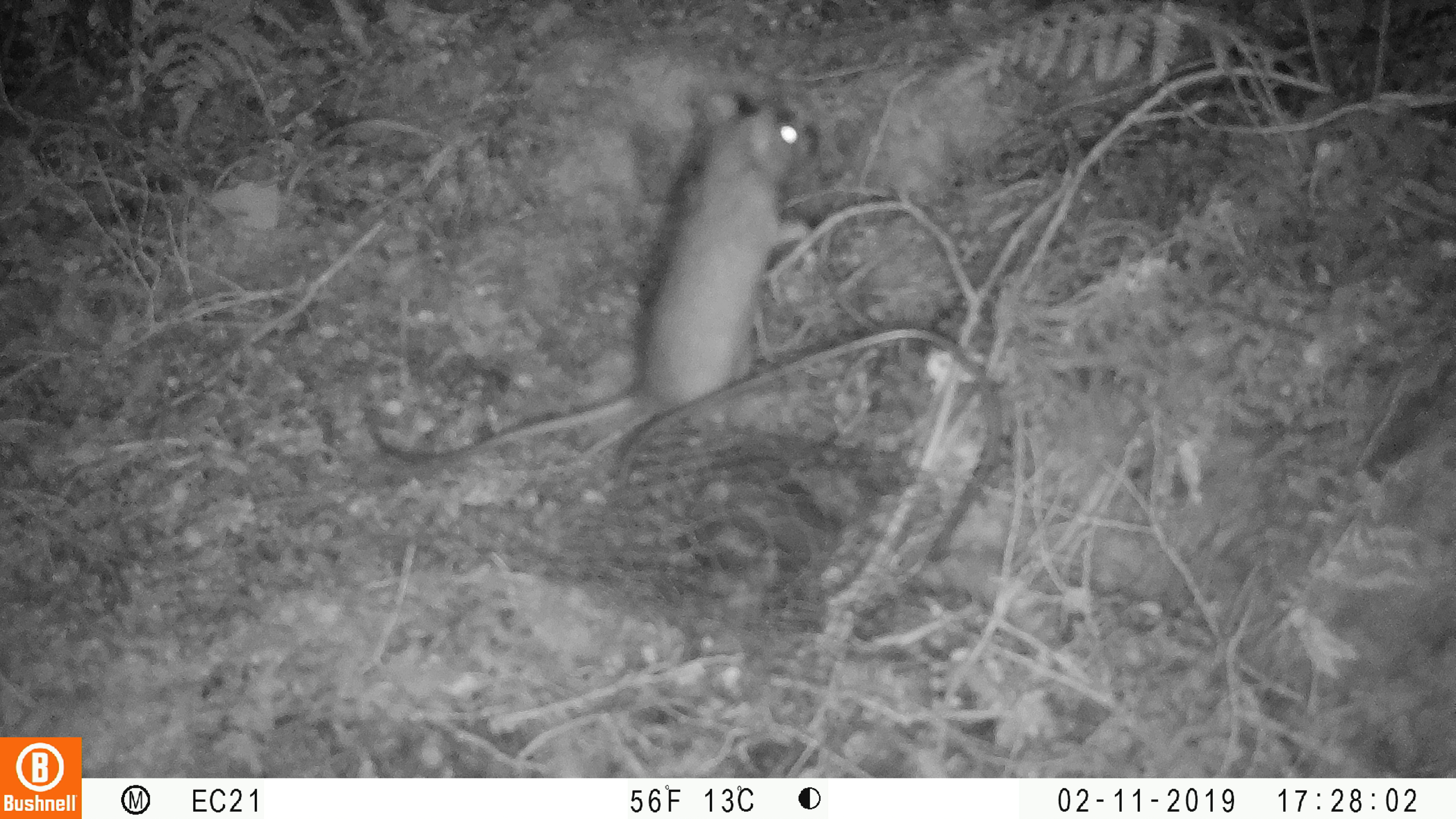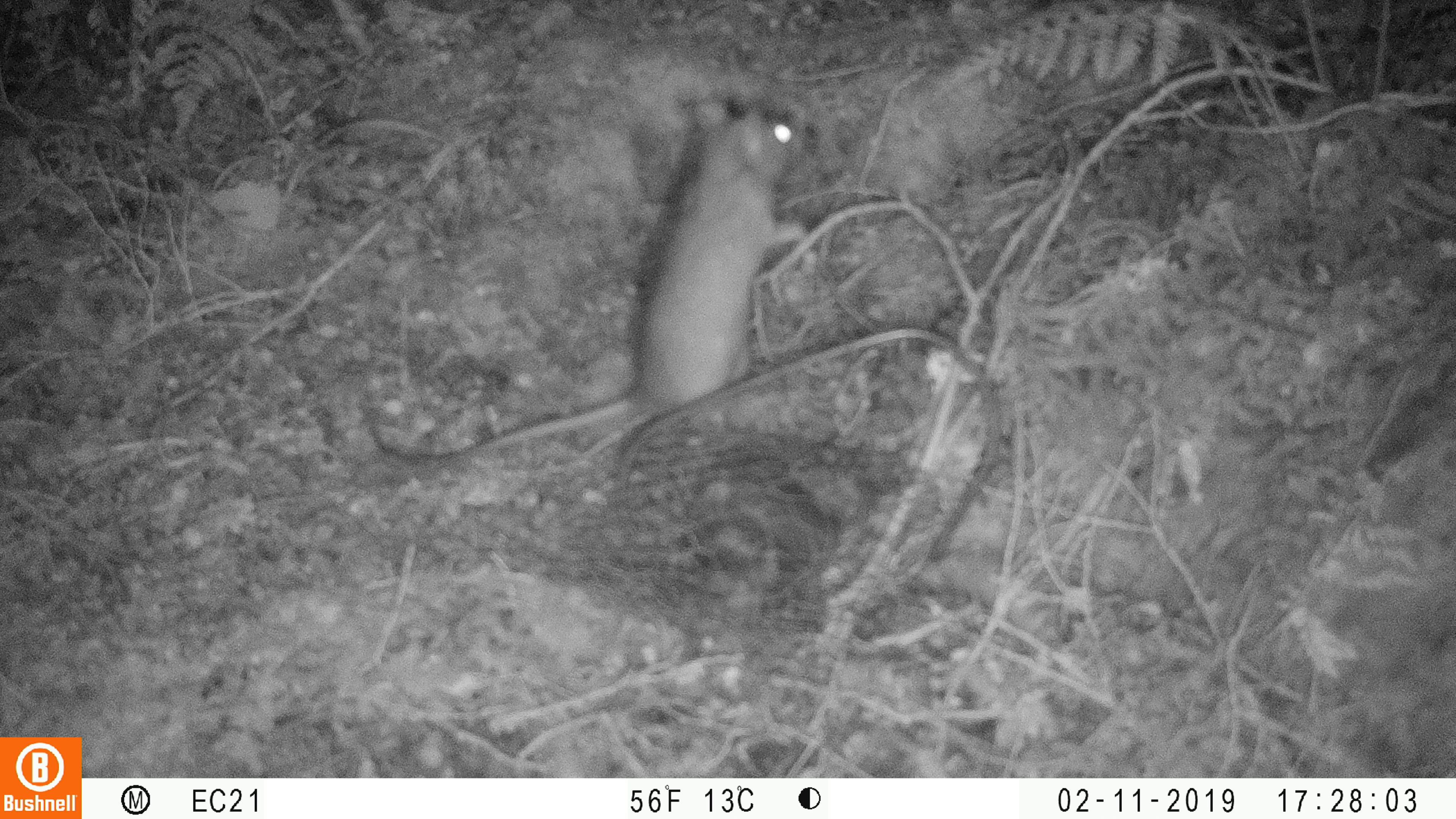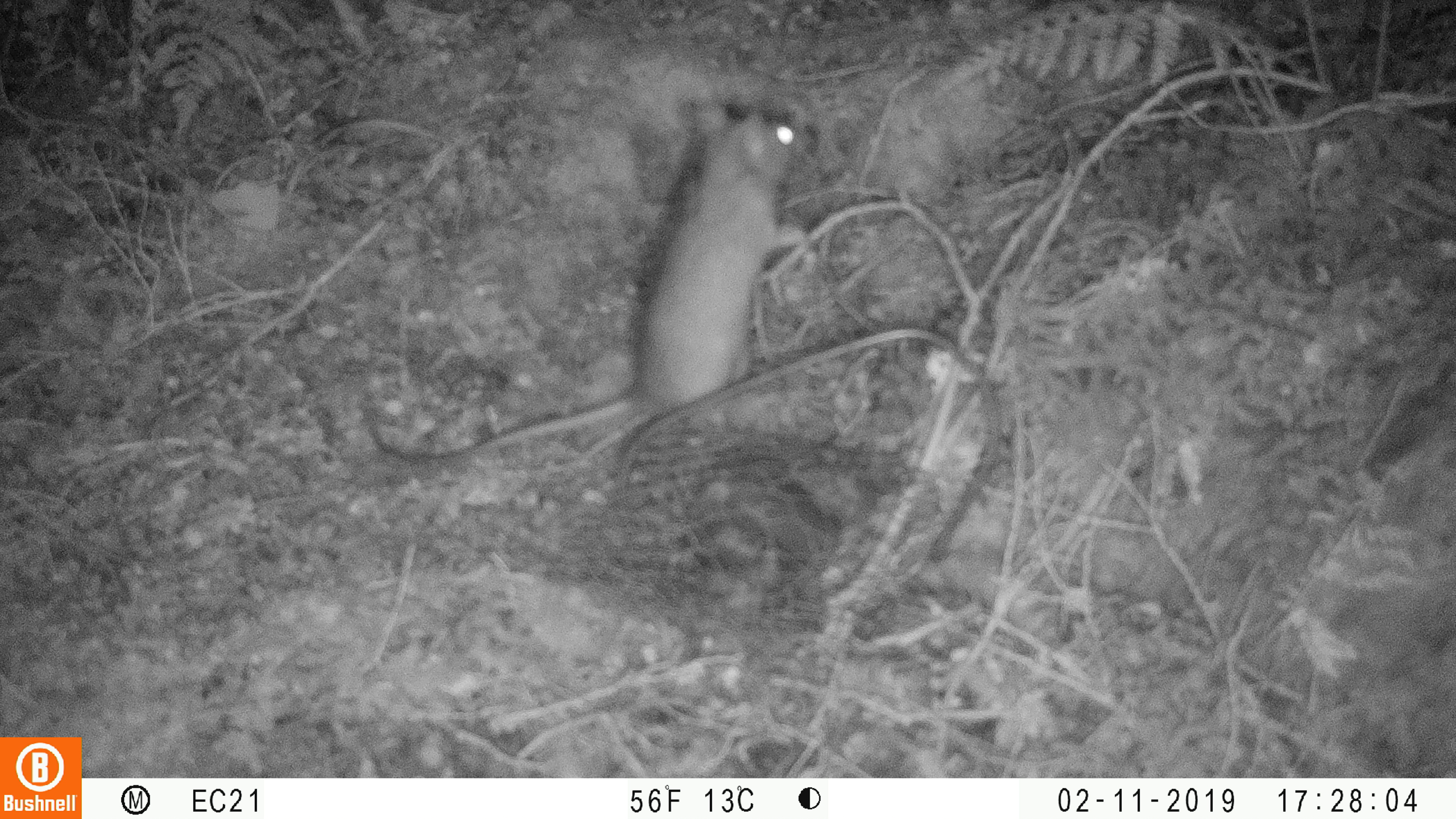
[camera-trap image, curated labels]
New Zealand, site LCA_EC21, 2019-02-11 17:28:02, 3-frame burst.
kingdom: Animalia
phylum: Chordata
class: Mammalia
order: Rodentia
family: Muridae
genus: Rattus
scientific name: Rattus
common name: rat